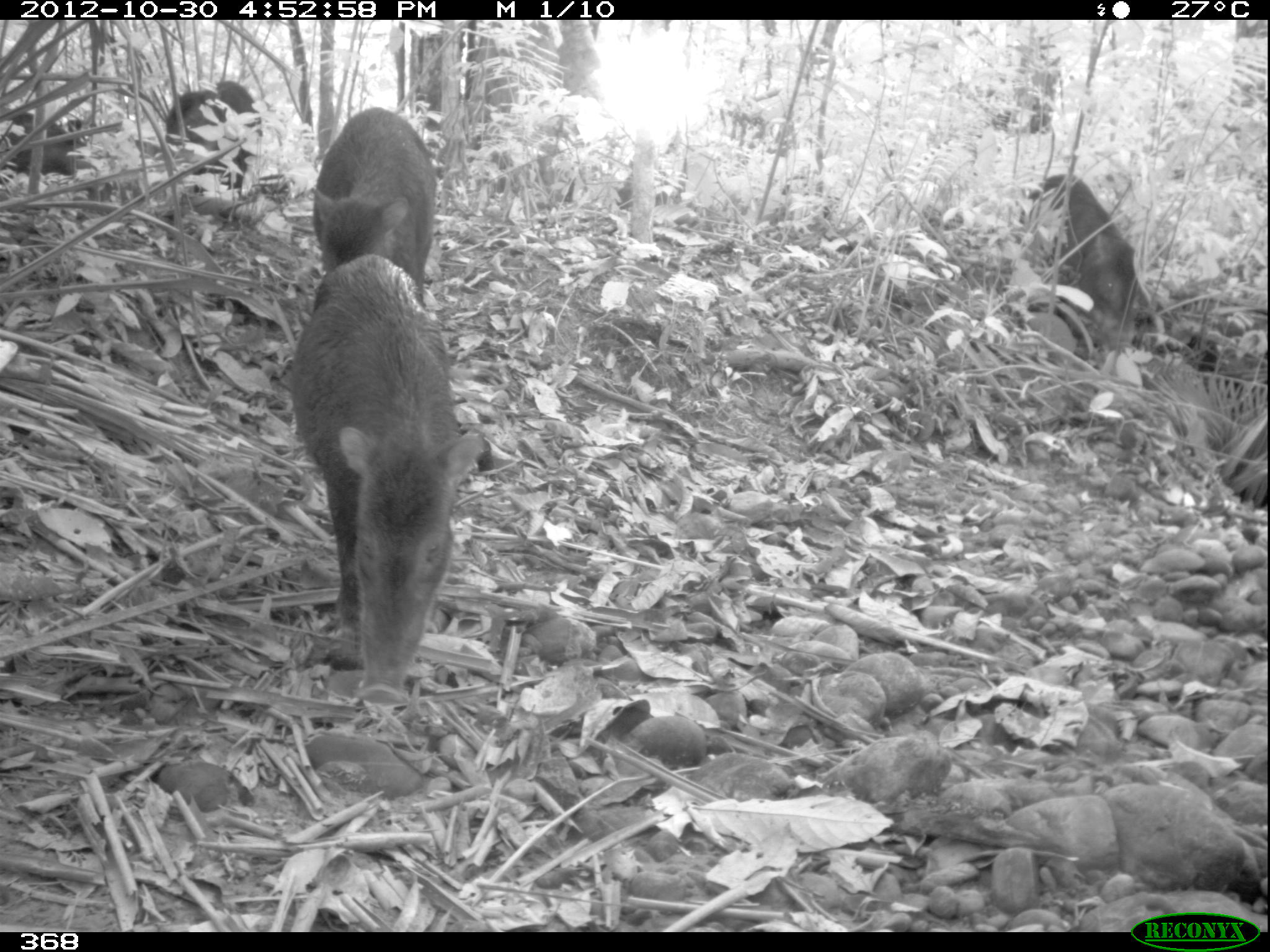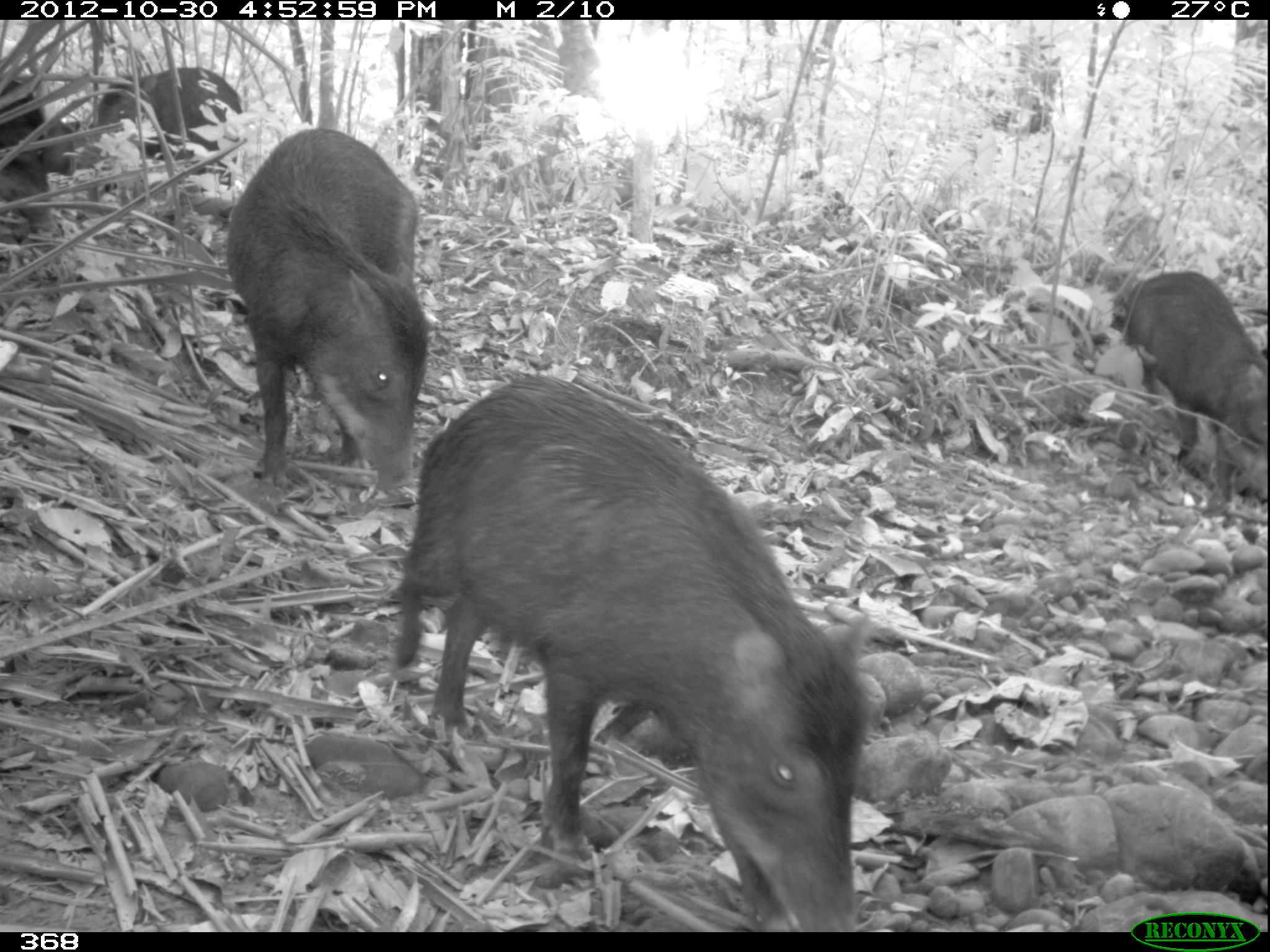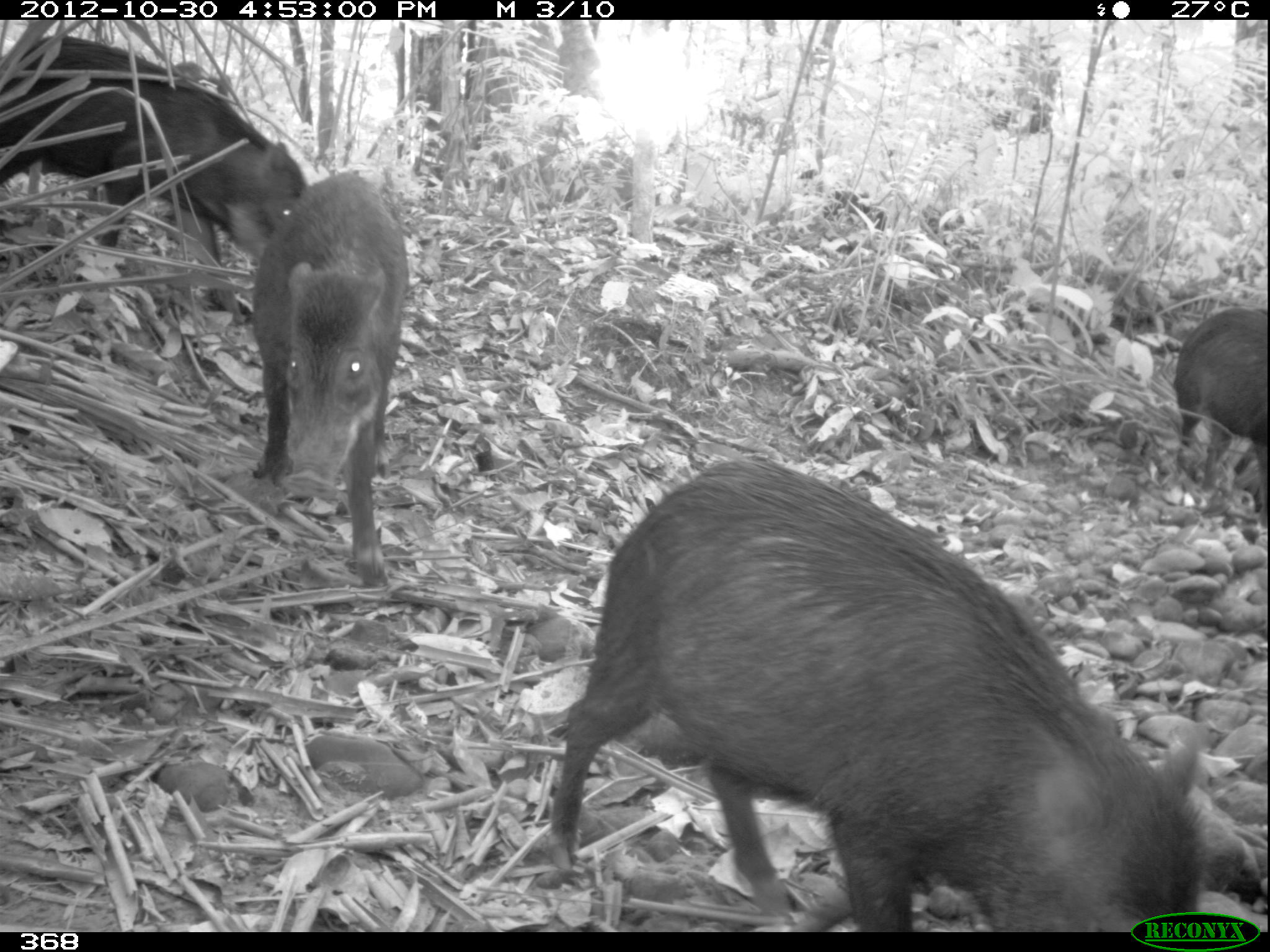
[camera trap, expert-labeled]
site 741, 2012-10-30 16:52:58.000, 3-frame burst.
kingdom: Animalia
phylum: Chordata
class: Mammalia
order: Artiodactyla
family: Tayassuidae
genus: Tayassu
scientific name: Tayassu pecari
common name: white-lipped peccary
Tayassu pecari (white-lipped peccary).